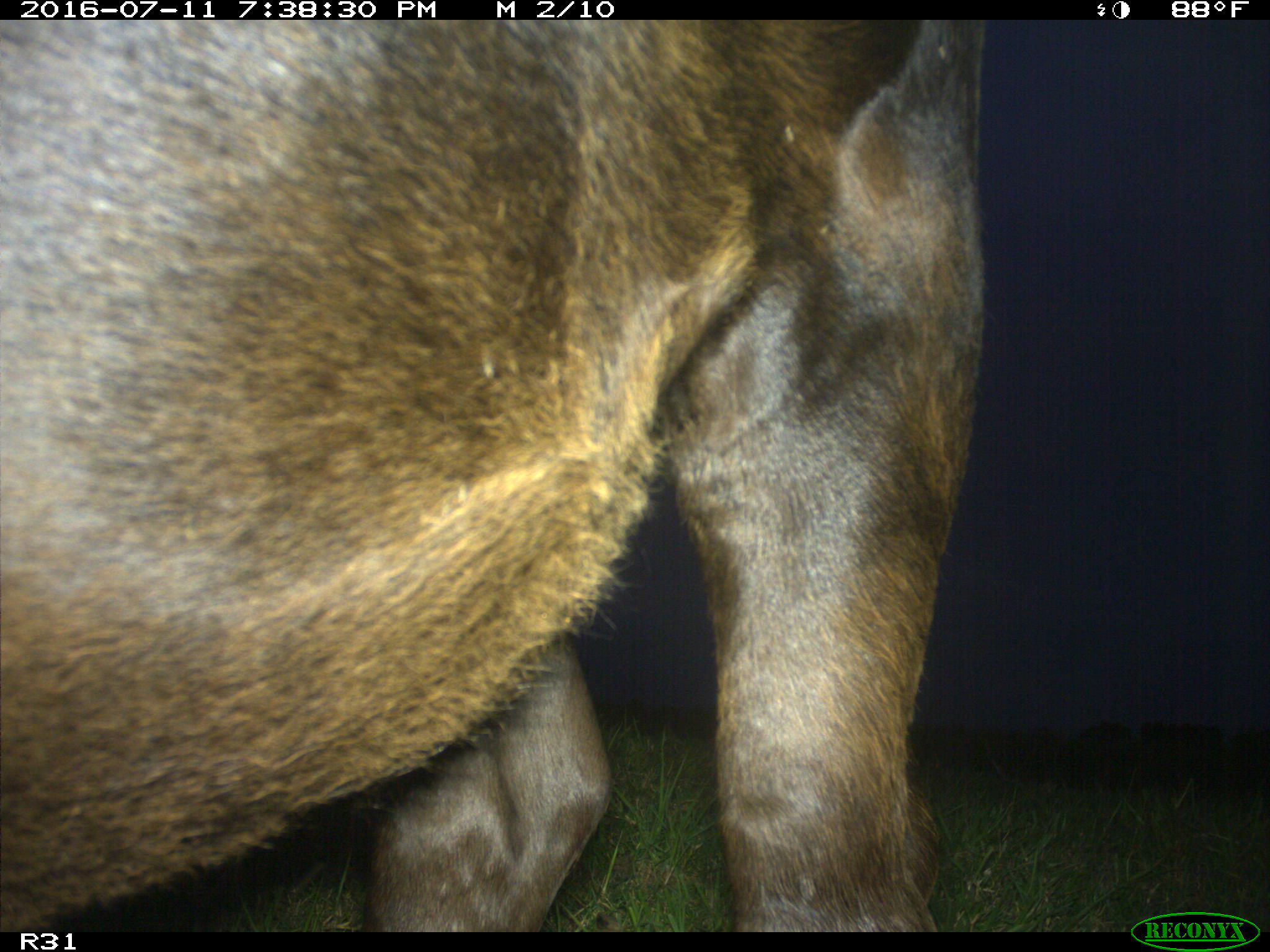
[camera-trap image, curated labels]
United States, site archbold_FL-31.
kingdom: Animalia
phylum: Chordata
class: Mammalia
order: Artiodactyla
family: Bovidae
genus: Bos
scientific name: Bos taurus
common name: domestic cow